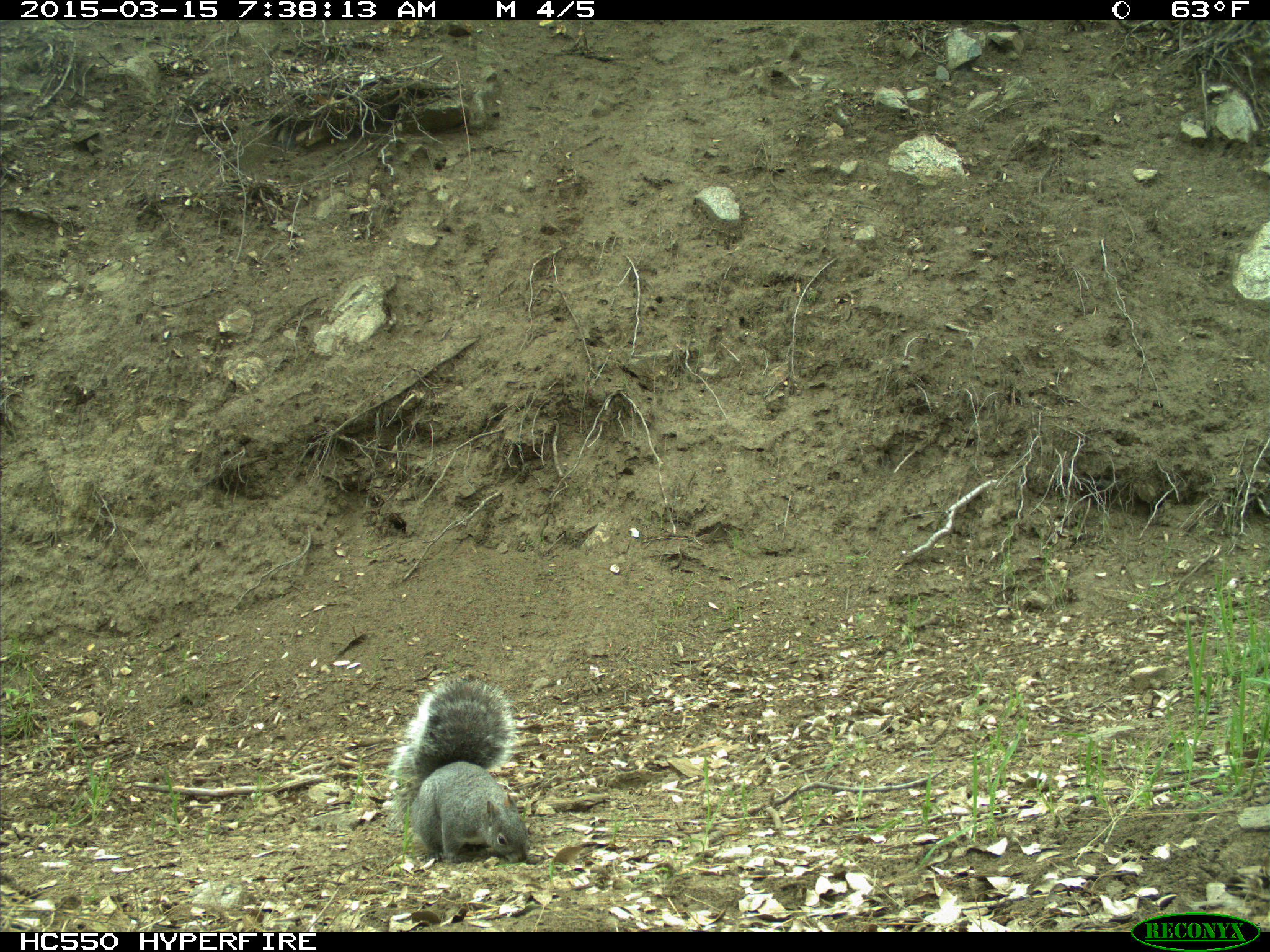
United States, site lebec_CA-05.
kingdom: Animalia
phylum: Chordata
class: Mammalia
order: Rodentia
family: Sciuridae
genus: Sciurus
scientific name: Sciurus carolinensis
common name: eastern gray squirrel